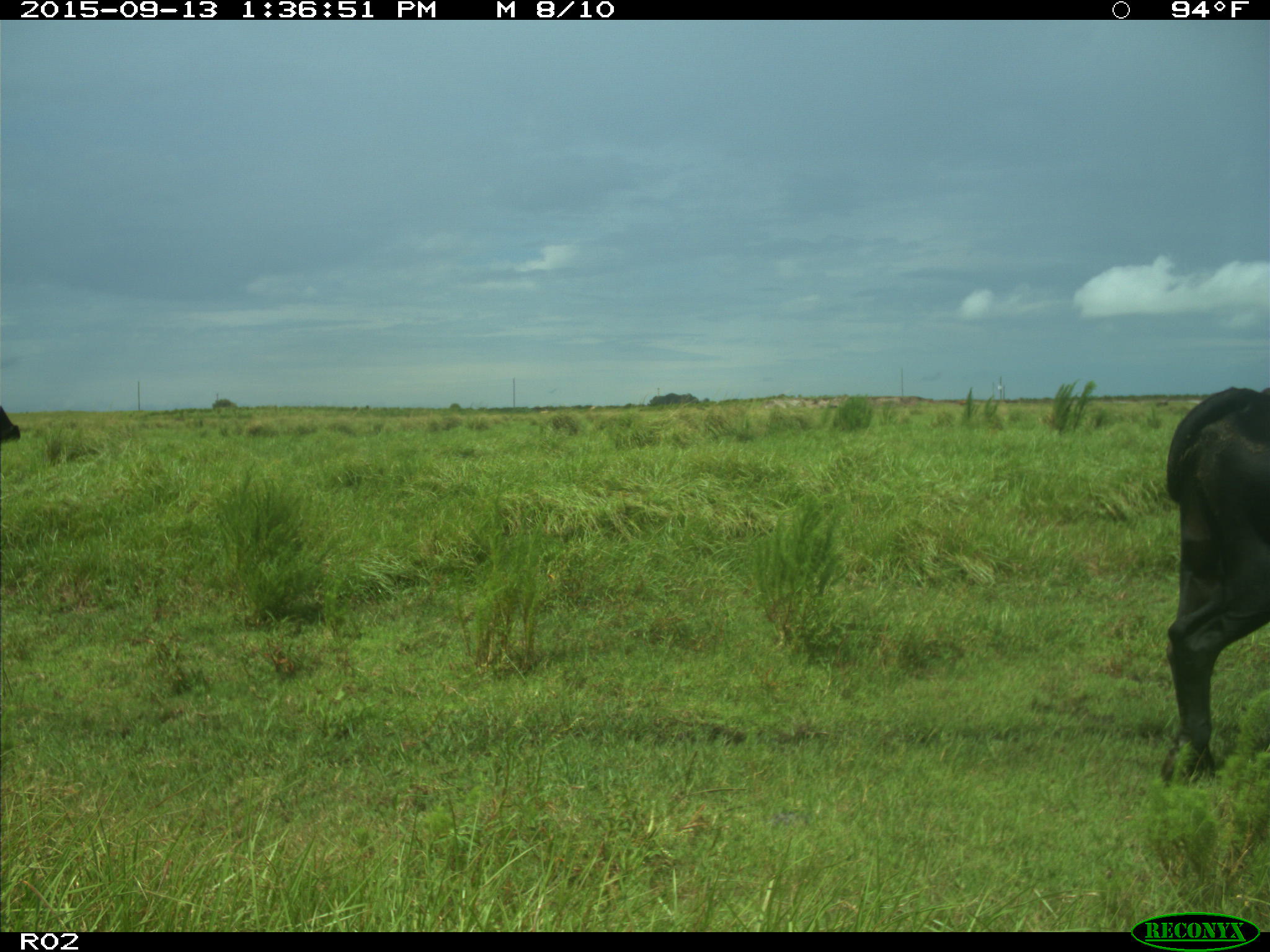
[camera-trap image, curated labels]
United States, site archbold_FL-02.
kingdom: Animalia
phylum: Chordata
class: Mammalia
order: Artiodactyla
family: Bovidae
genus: Bos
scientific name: Bos taurus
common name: domestic cow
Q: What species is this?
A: Bos taurus (domestic cow).